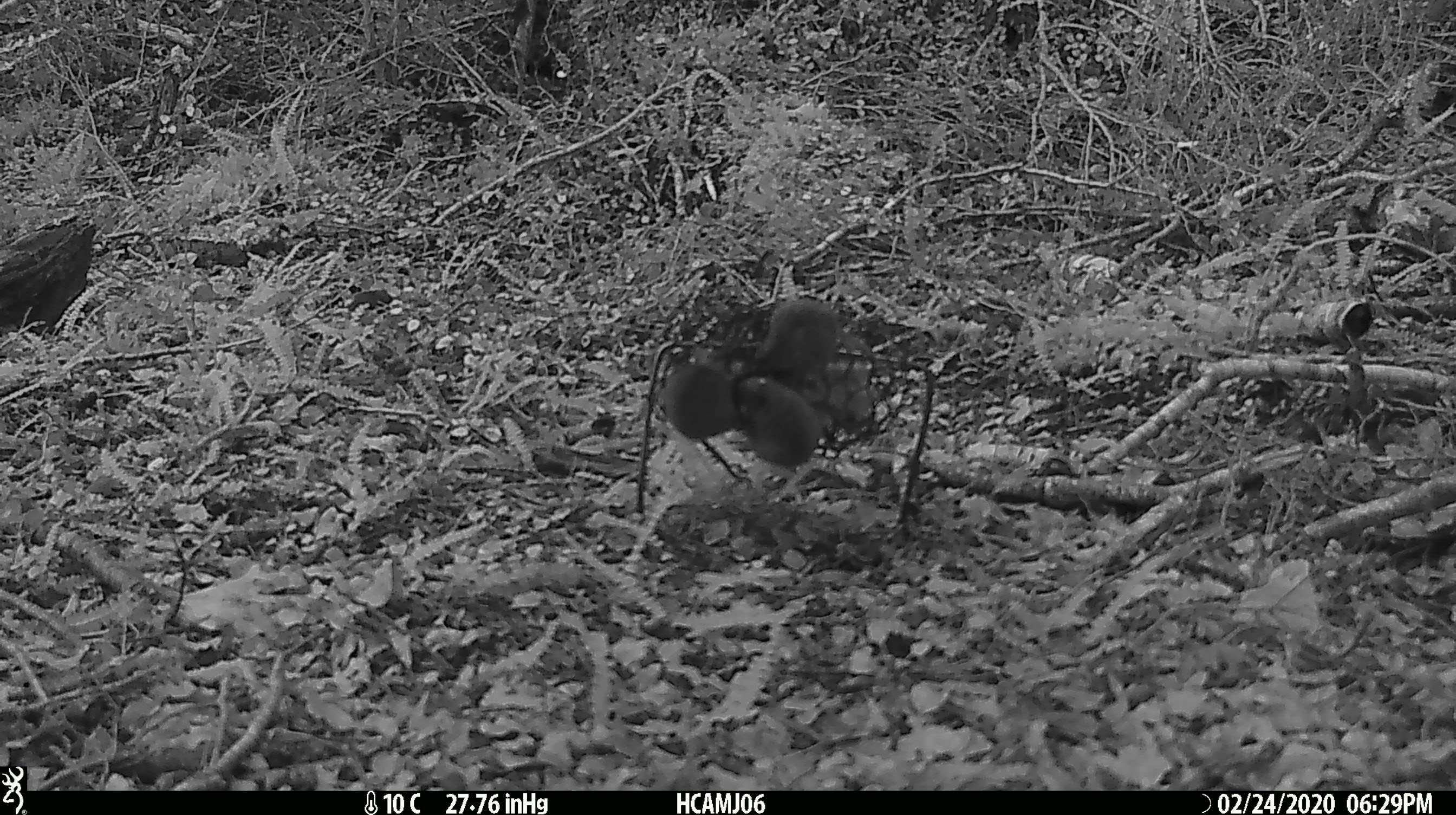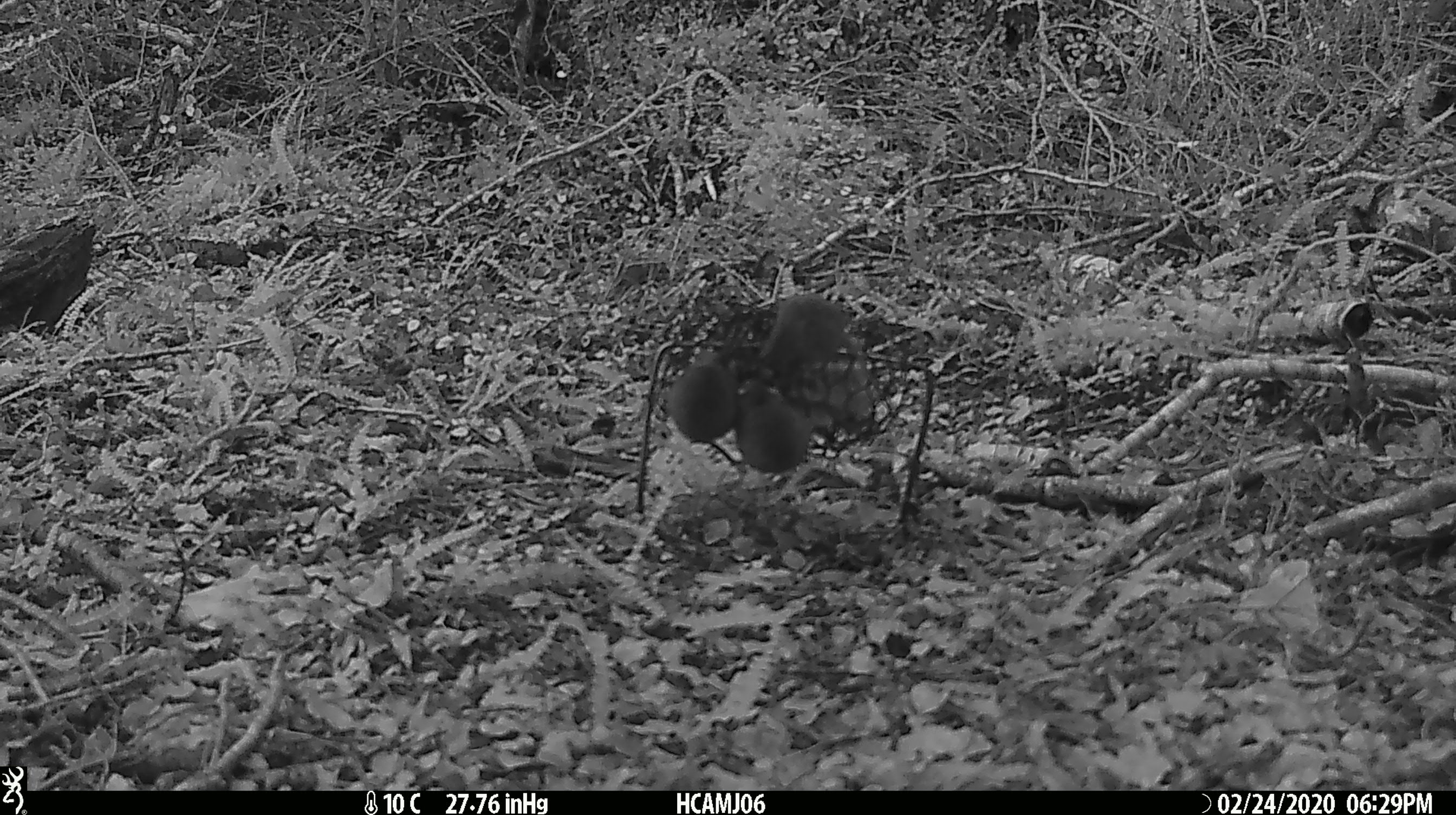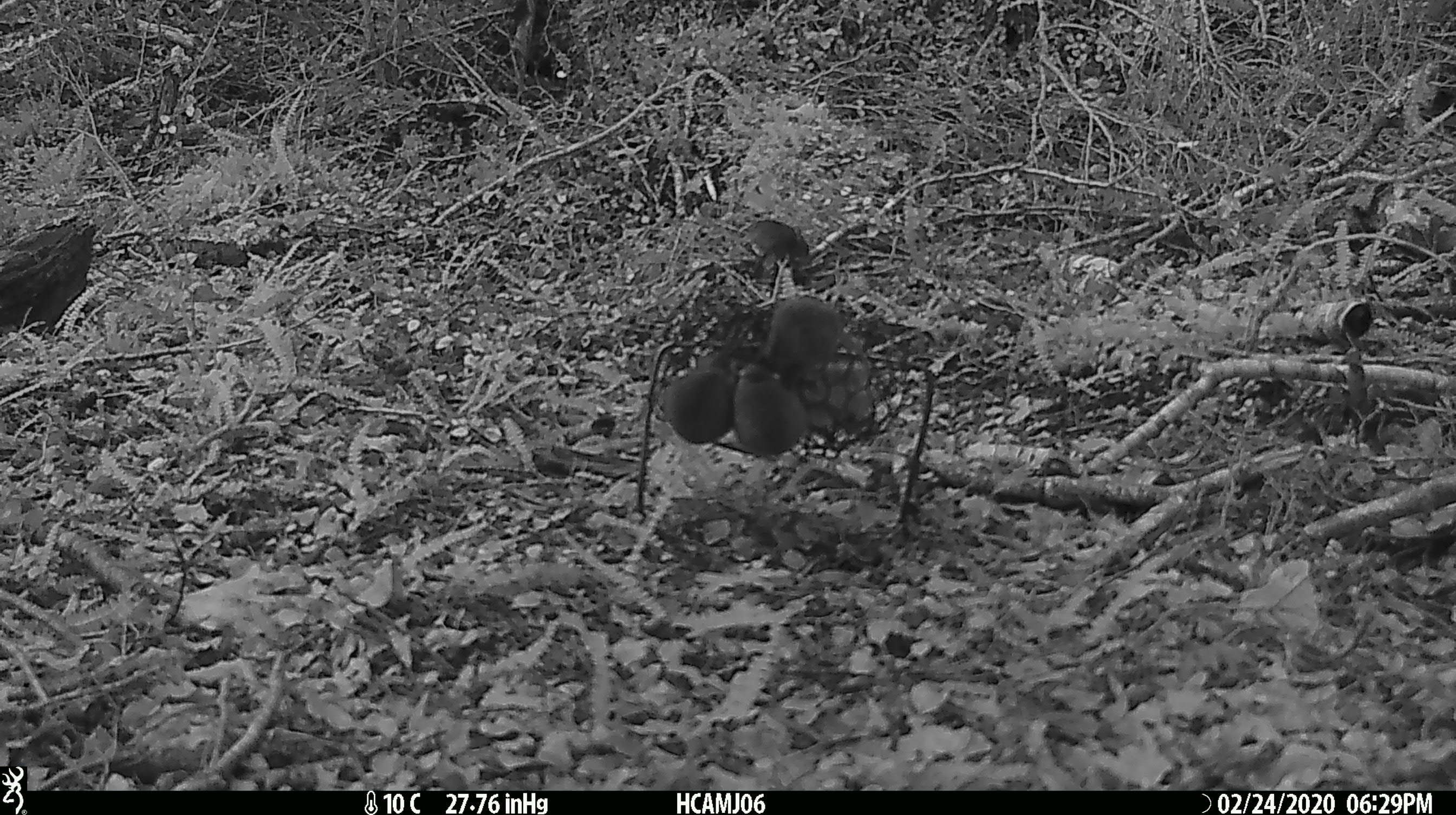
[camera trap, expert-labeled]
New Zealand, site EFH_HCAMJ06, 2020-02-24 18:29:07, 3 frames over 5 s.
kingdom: Animalia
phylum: Chordata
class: Mammalia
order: Rodentia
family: Muridae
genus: Mus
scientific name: Mus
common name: mouse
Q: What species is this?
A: Mouse (Mus).